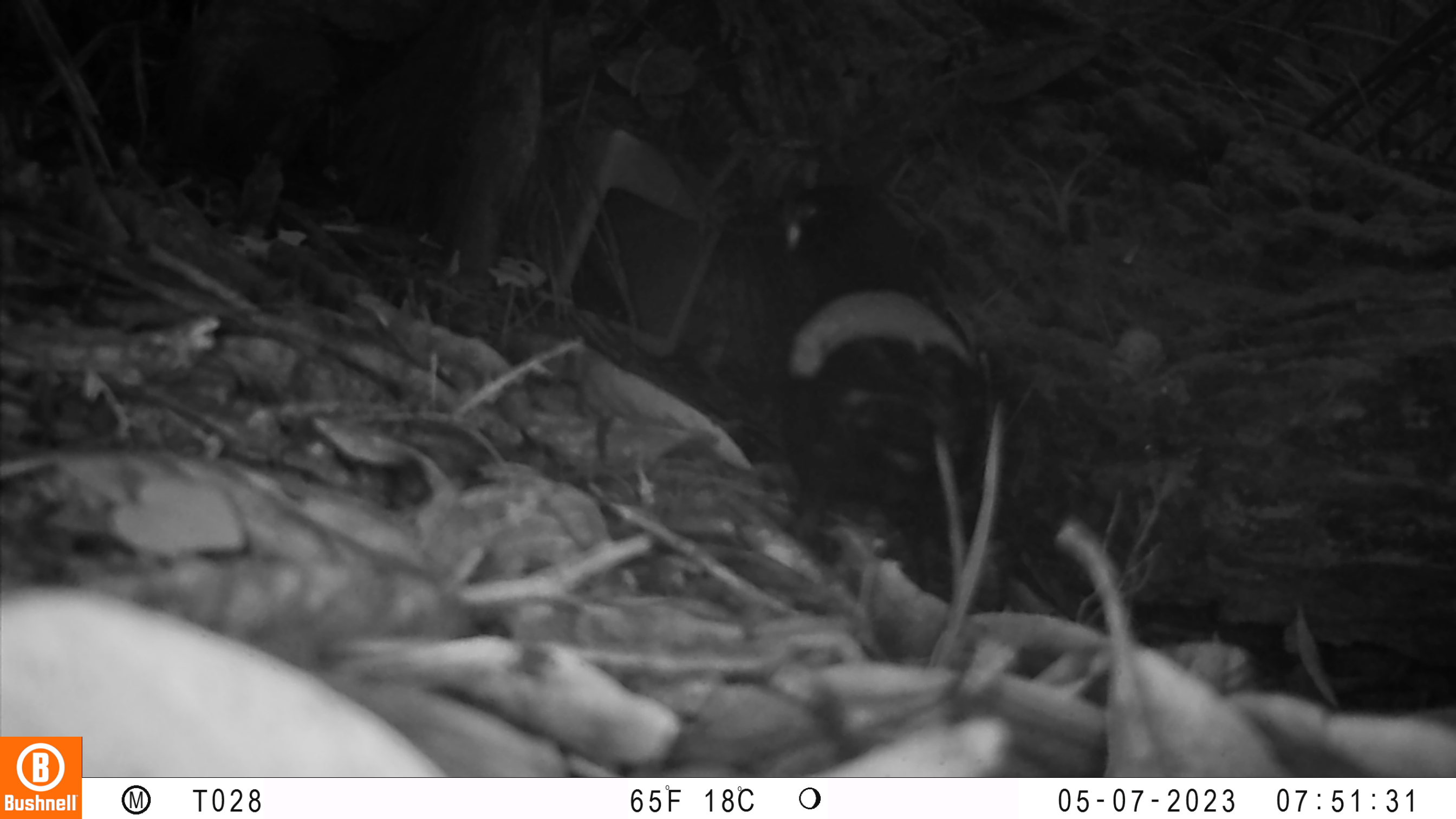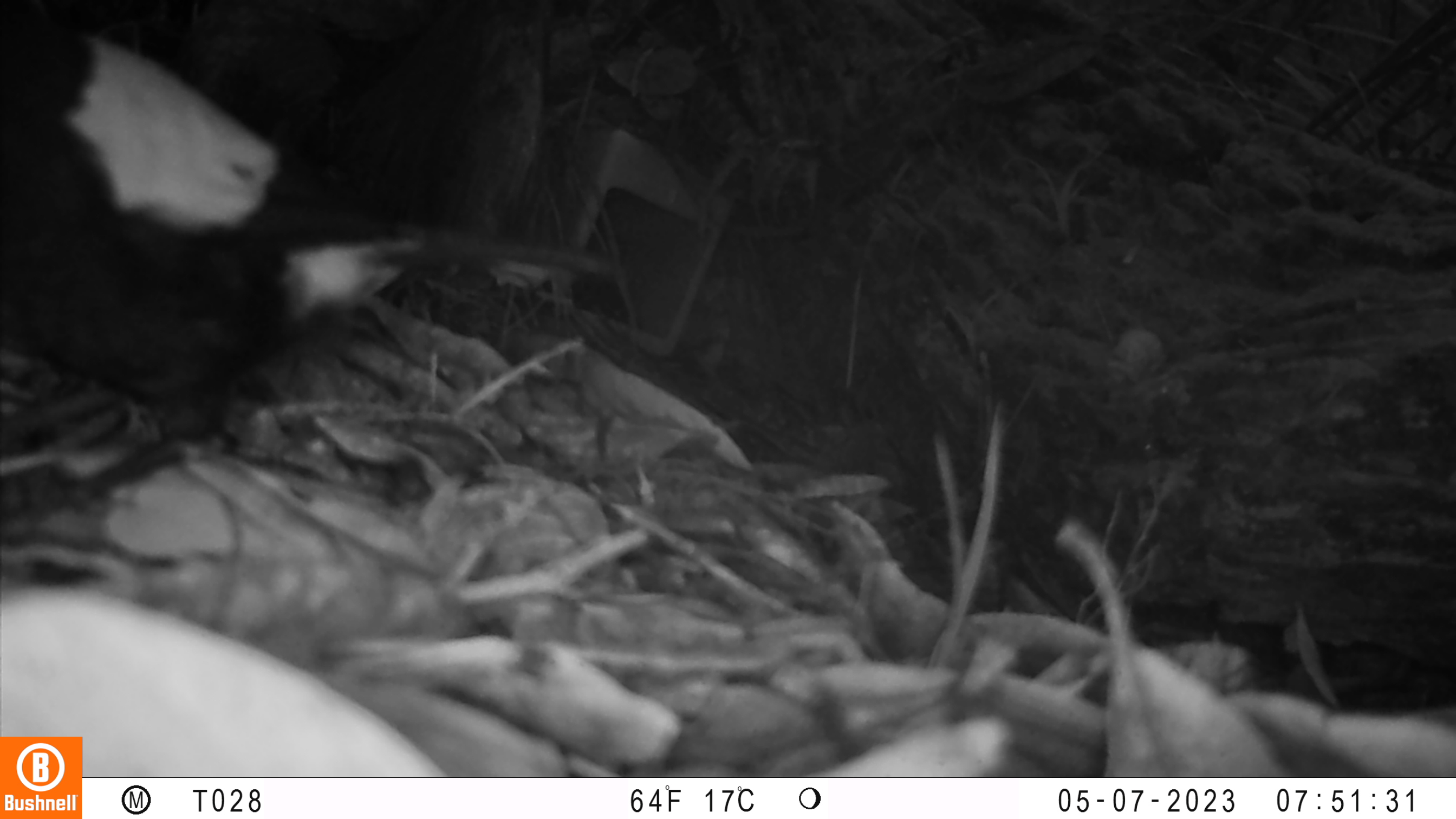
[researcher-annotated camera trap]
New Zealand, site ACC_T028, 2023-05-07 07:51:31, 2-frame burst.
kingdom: Animalia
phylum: Chordata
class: Aves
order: Passeriformes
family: Callaeidae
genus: Philesturnus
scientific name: Philesturnus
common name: saddlebacks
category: tieke